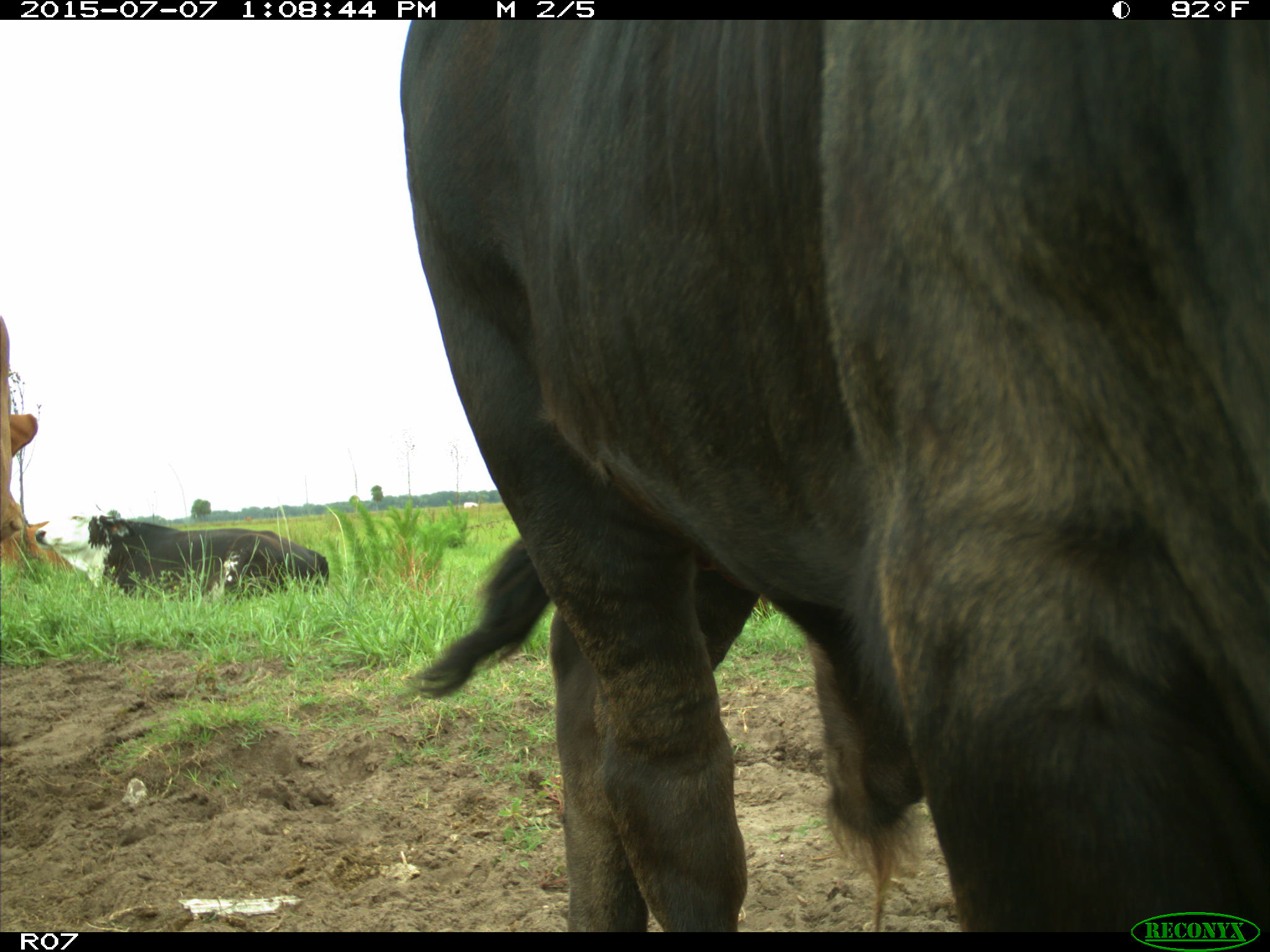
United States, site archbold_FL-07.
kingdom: Animalia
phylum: Chordata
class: Mammalia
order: Artiodactyla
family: Bovidae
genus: Bos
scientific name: Bos taurus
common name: domestic cow